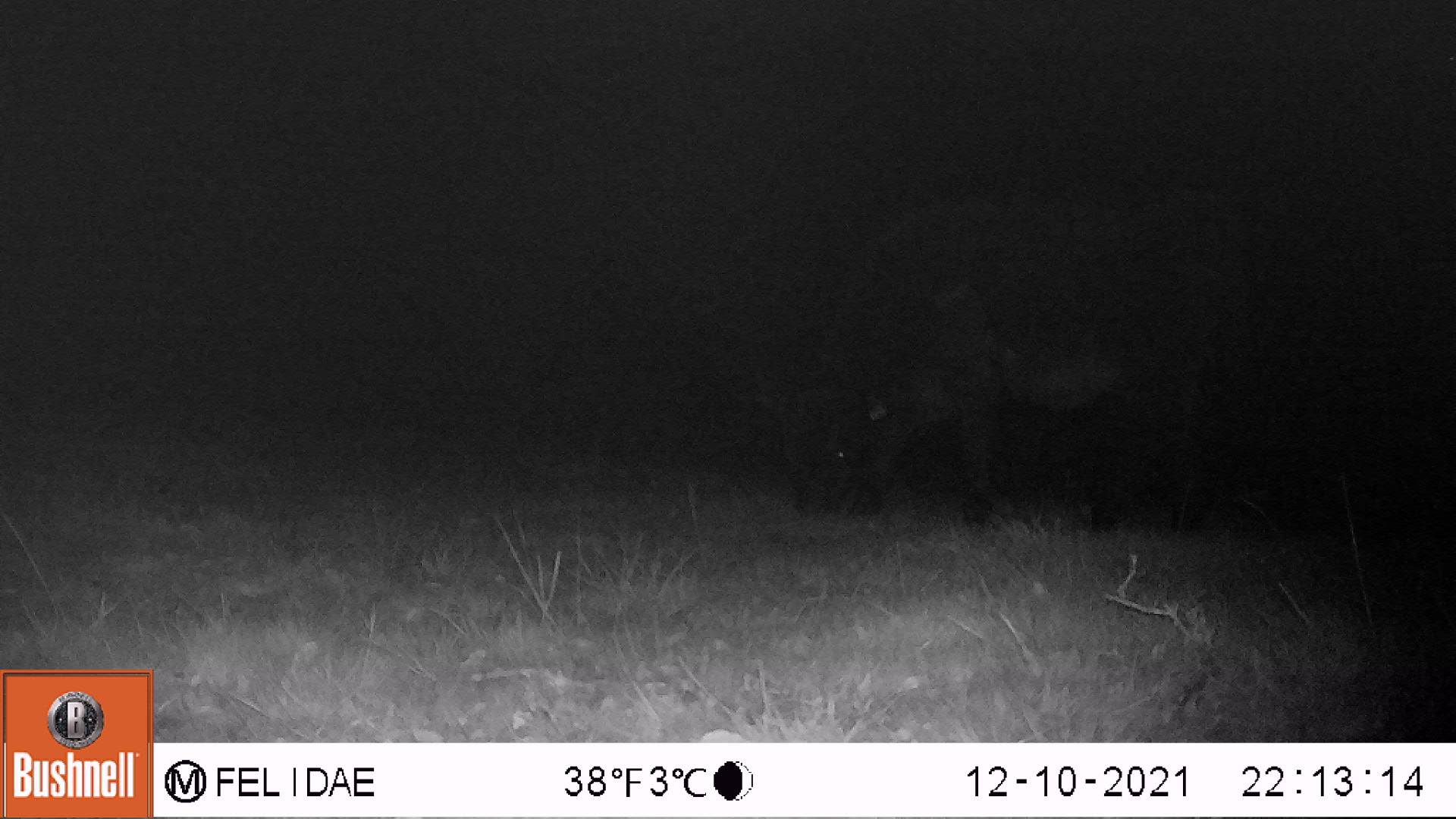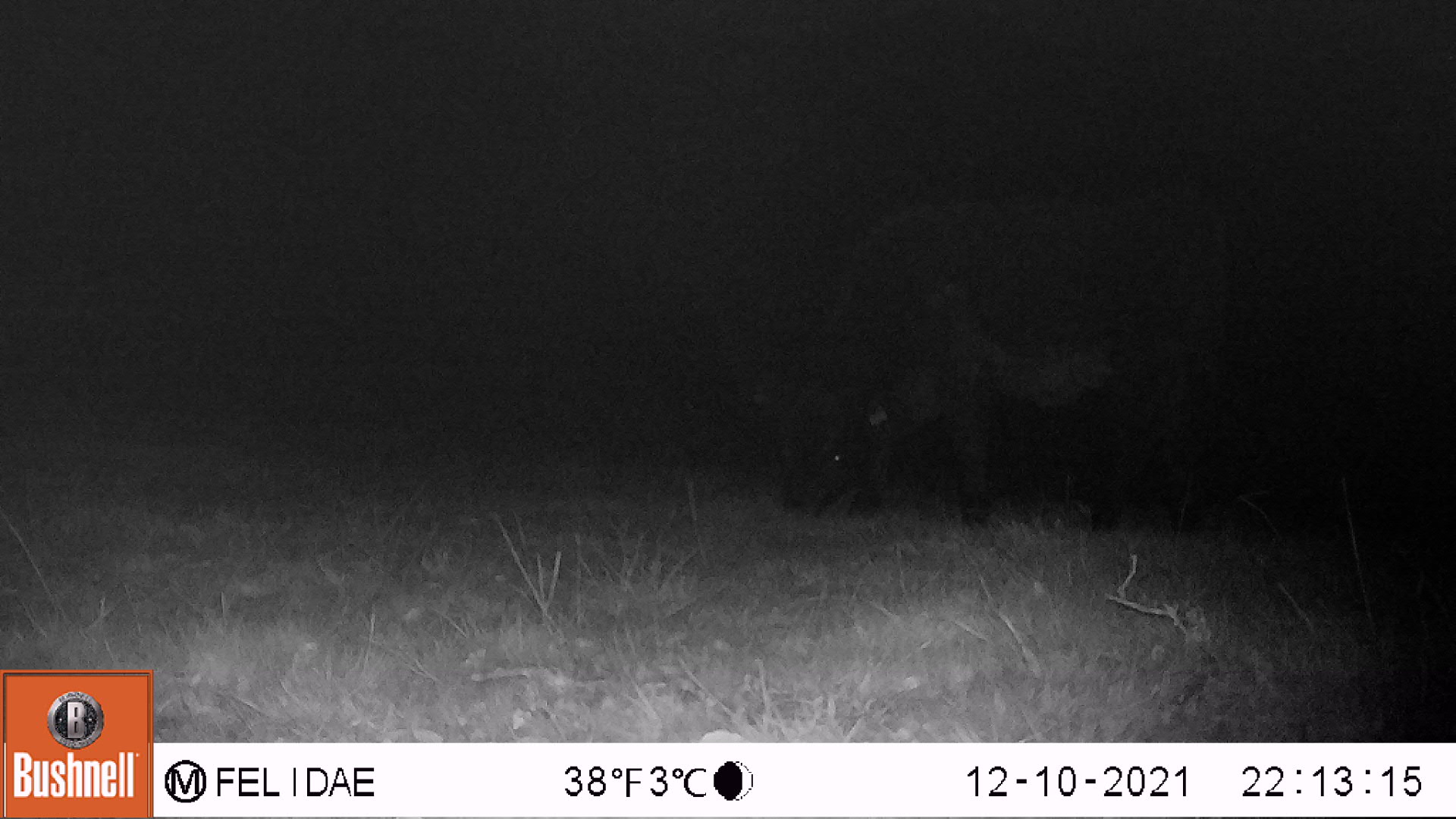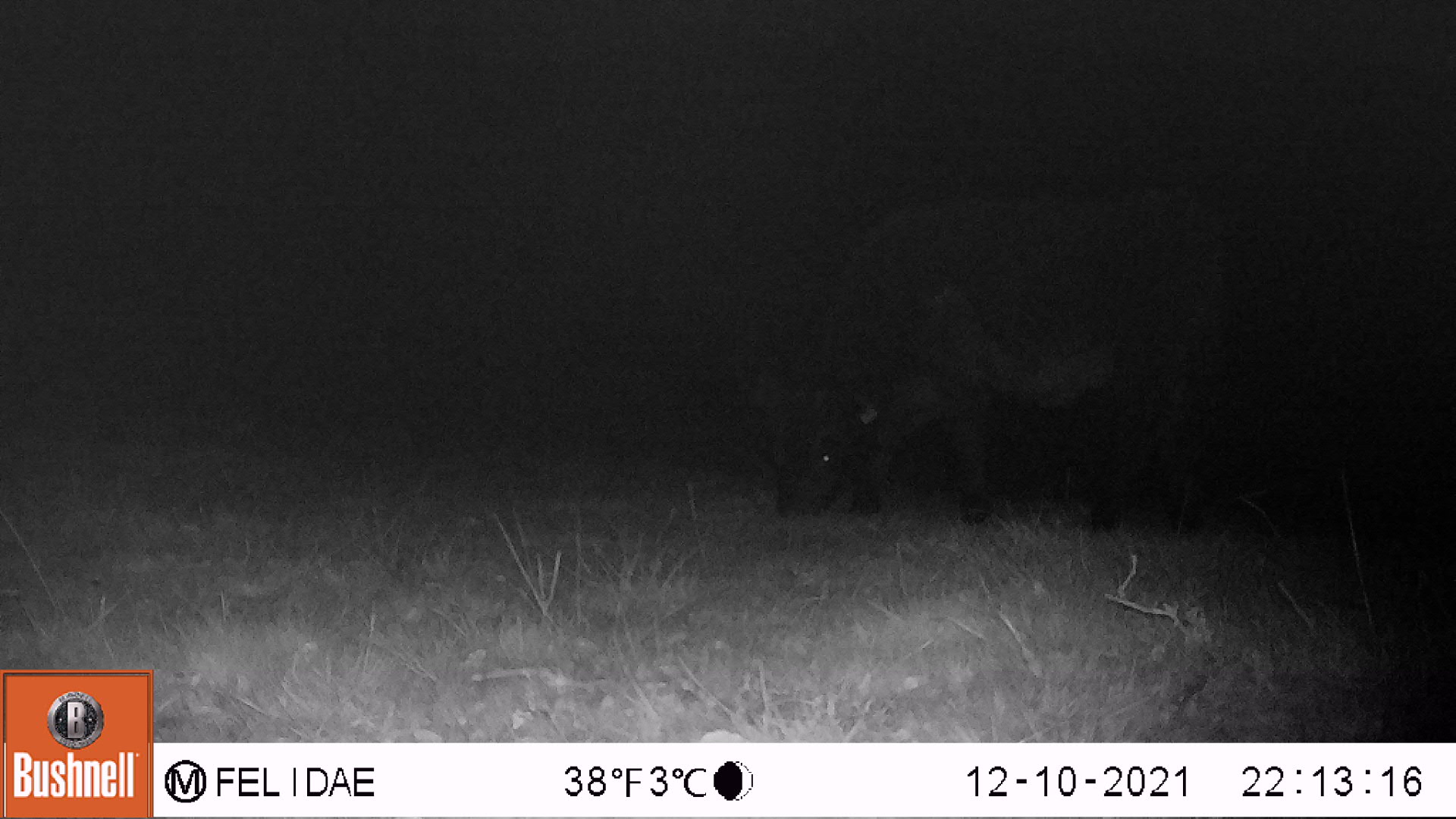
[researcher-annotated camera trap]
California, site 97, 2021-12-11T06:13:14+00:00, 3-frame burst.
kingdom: Animalia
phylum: Chordata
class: Mammalia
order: Artiodactyla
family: Bovidae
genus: Bos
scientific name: Bos taurus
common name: domestic cattle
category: cattle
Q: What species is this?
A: Cattle (domestic cattle) (Bos taurus).